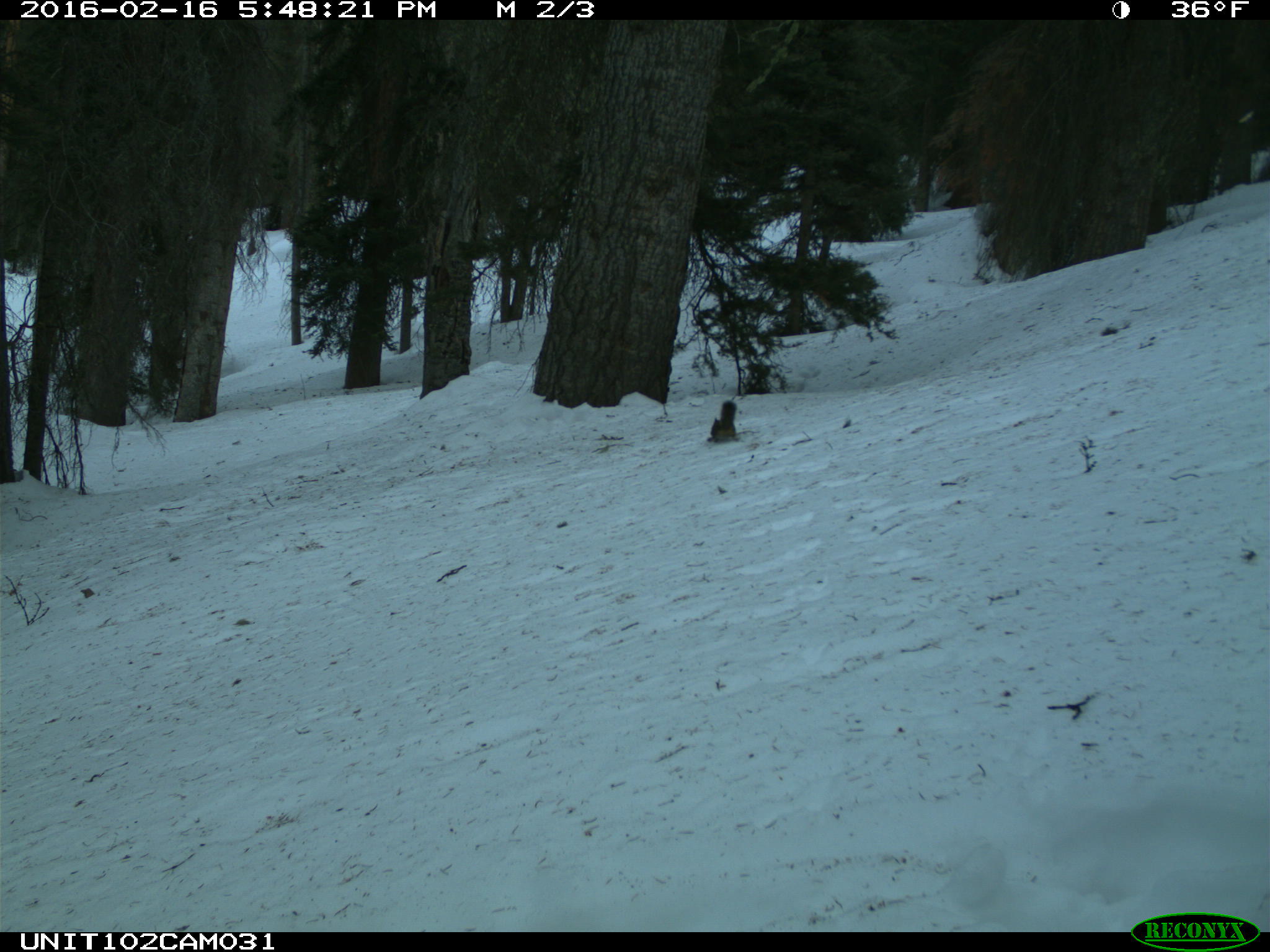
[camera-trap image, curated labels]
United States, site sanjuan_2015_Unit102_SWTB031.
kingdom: Animalia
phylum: Chordata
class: Mammalia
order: Rodentia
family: Sciuridae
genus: Tamiasciurus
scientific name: Tamiasciurus hudsonicus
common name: american red squirrel